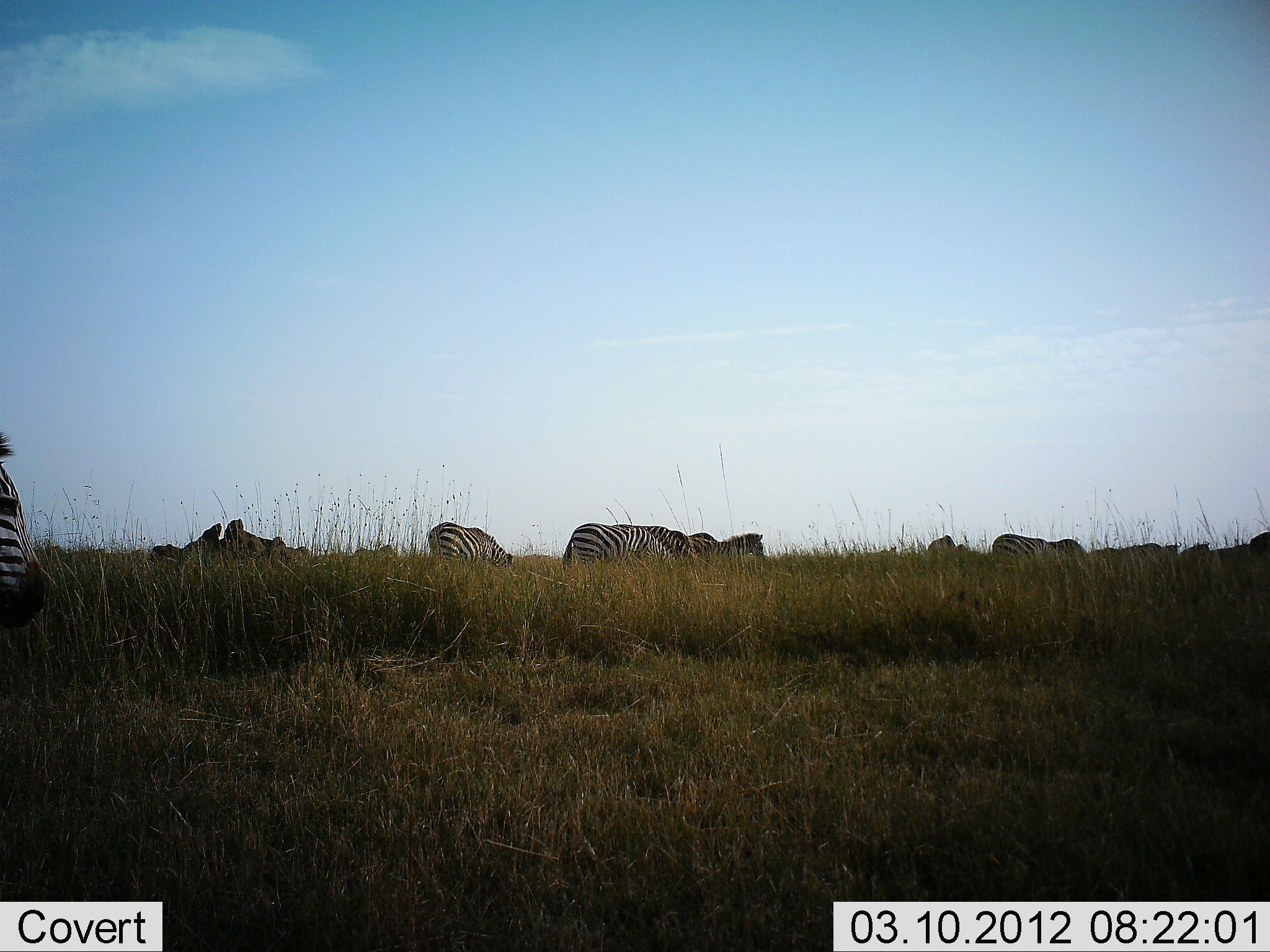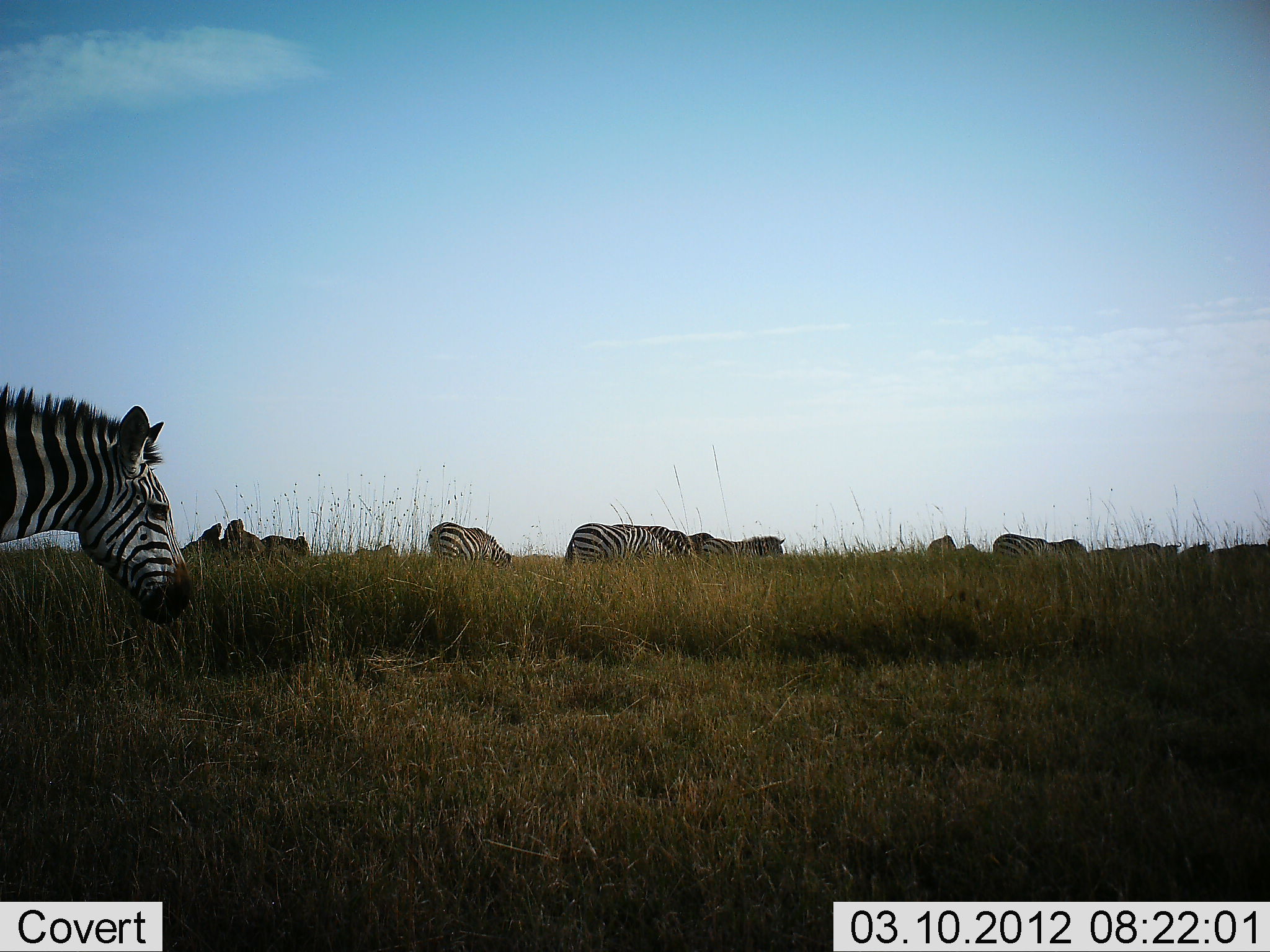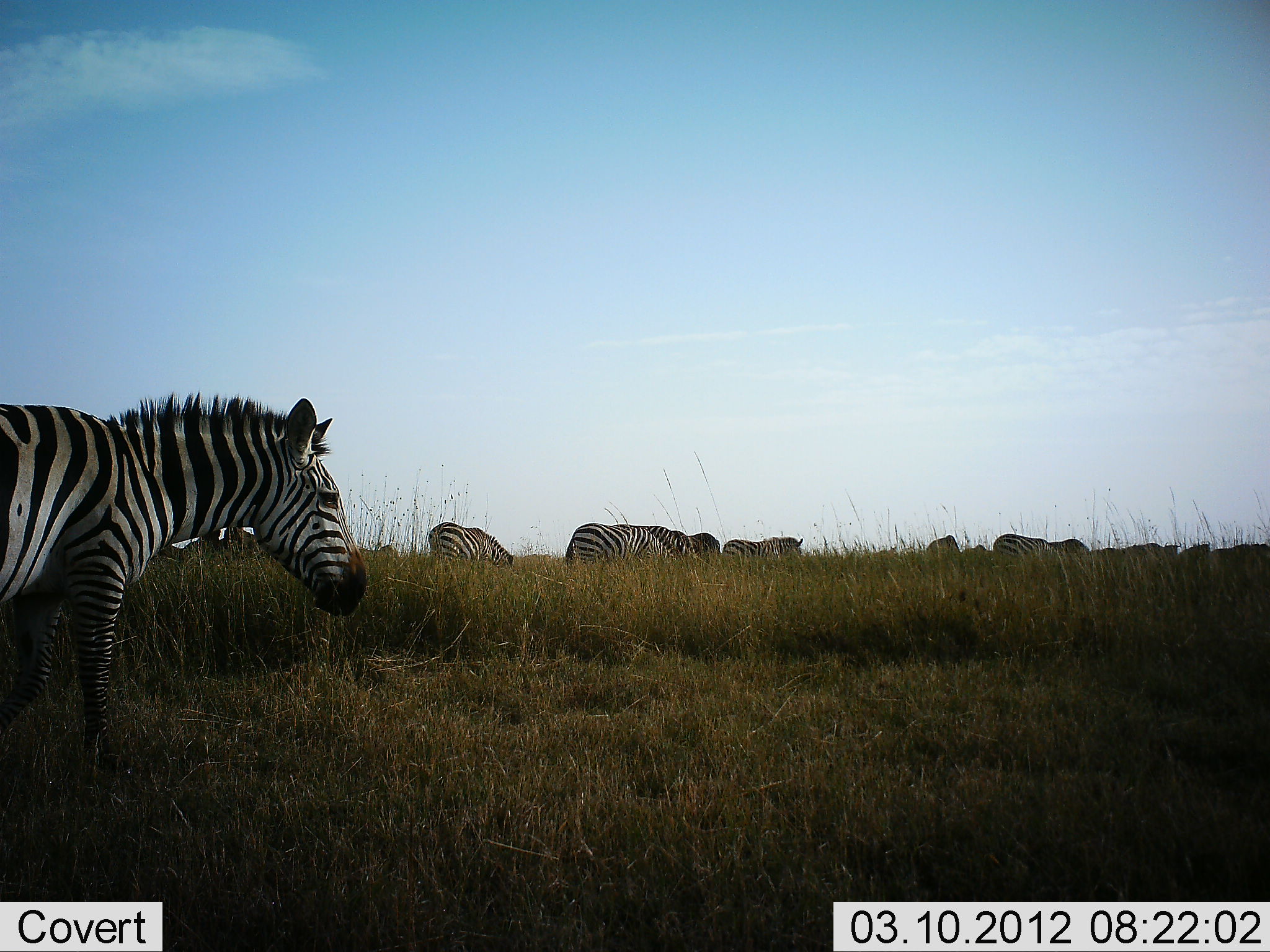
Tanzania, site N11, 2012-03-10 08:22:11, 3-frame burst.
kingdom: Animalia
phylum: Chordata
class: Mammalia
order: Perissodactyla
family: Equidae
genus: Equus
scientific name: Equus quagga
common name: plains zebra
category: zebra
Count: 9.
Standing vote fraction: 42%.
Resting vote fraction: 4%.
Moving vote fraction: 81%.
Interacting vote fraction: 4%.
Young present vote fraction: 0%.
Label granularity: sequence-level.